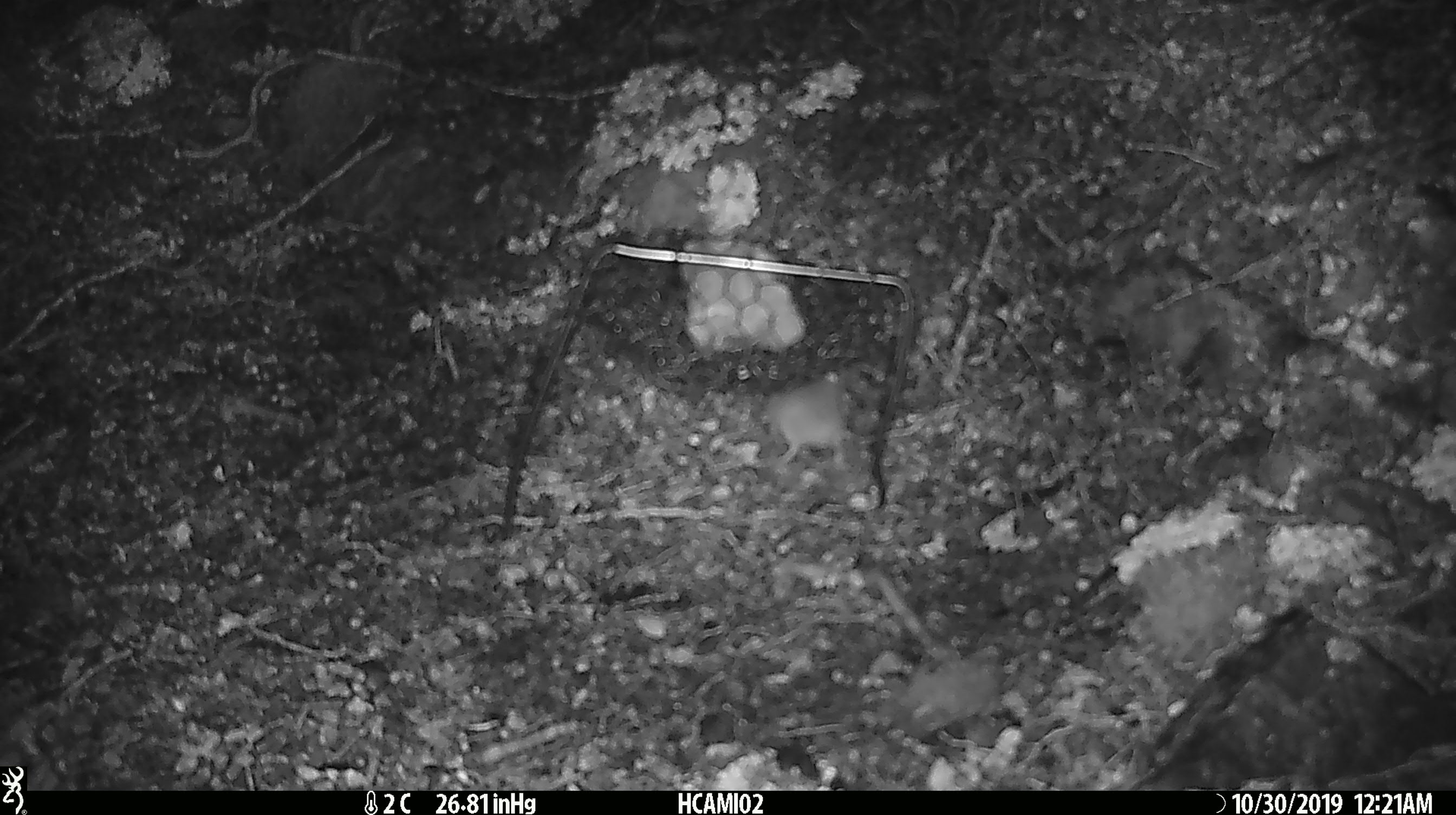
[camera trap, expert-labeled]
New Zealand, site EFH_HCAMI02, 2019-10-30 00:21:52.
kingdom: Animalia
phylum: Chordata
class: Mammalia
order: Rodentia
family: Muridae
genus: Mus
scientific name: Mus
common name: mouse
Mouse (Mus).